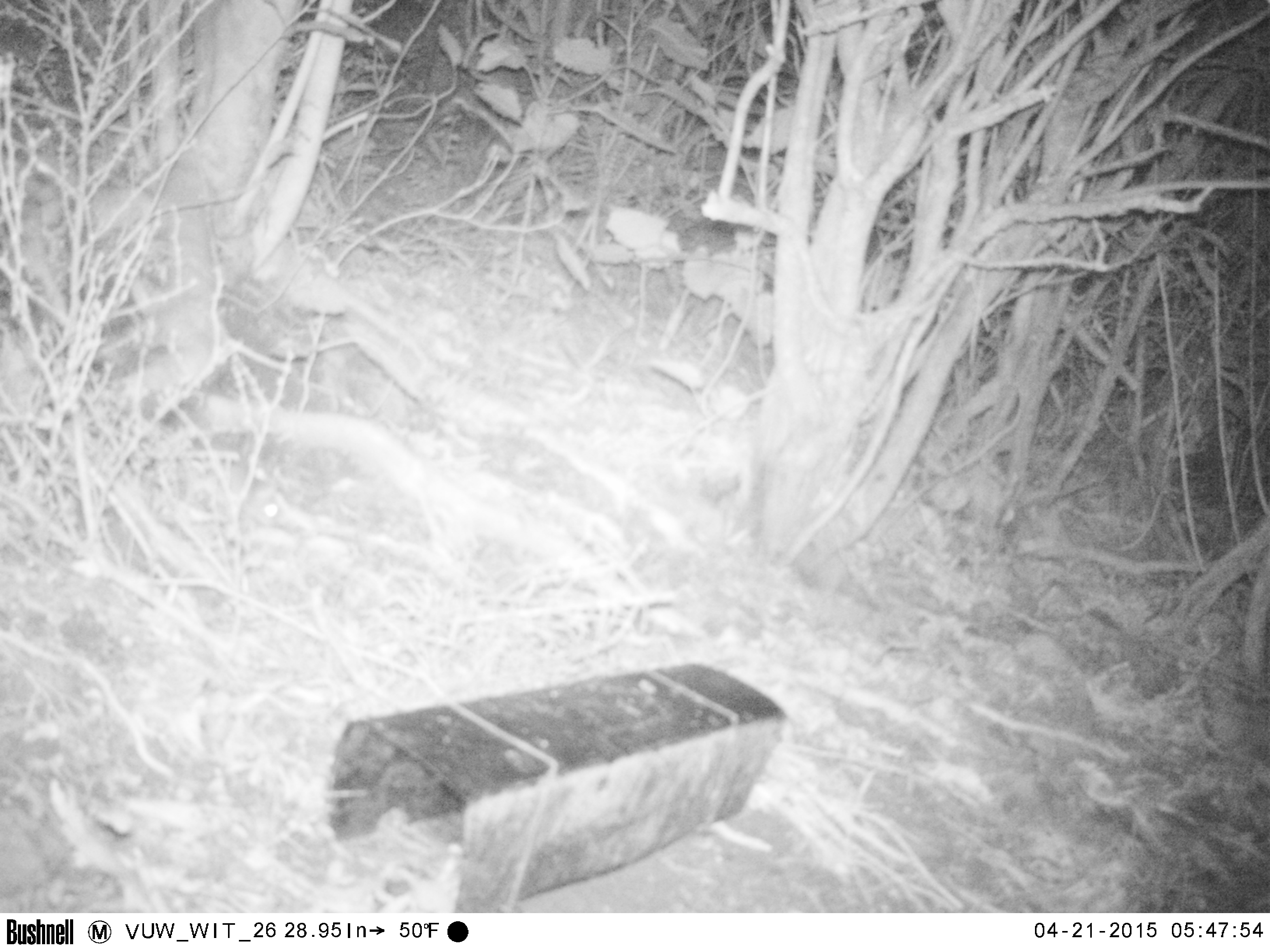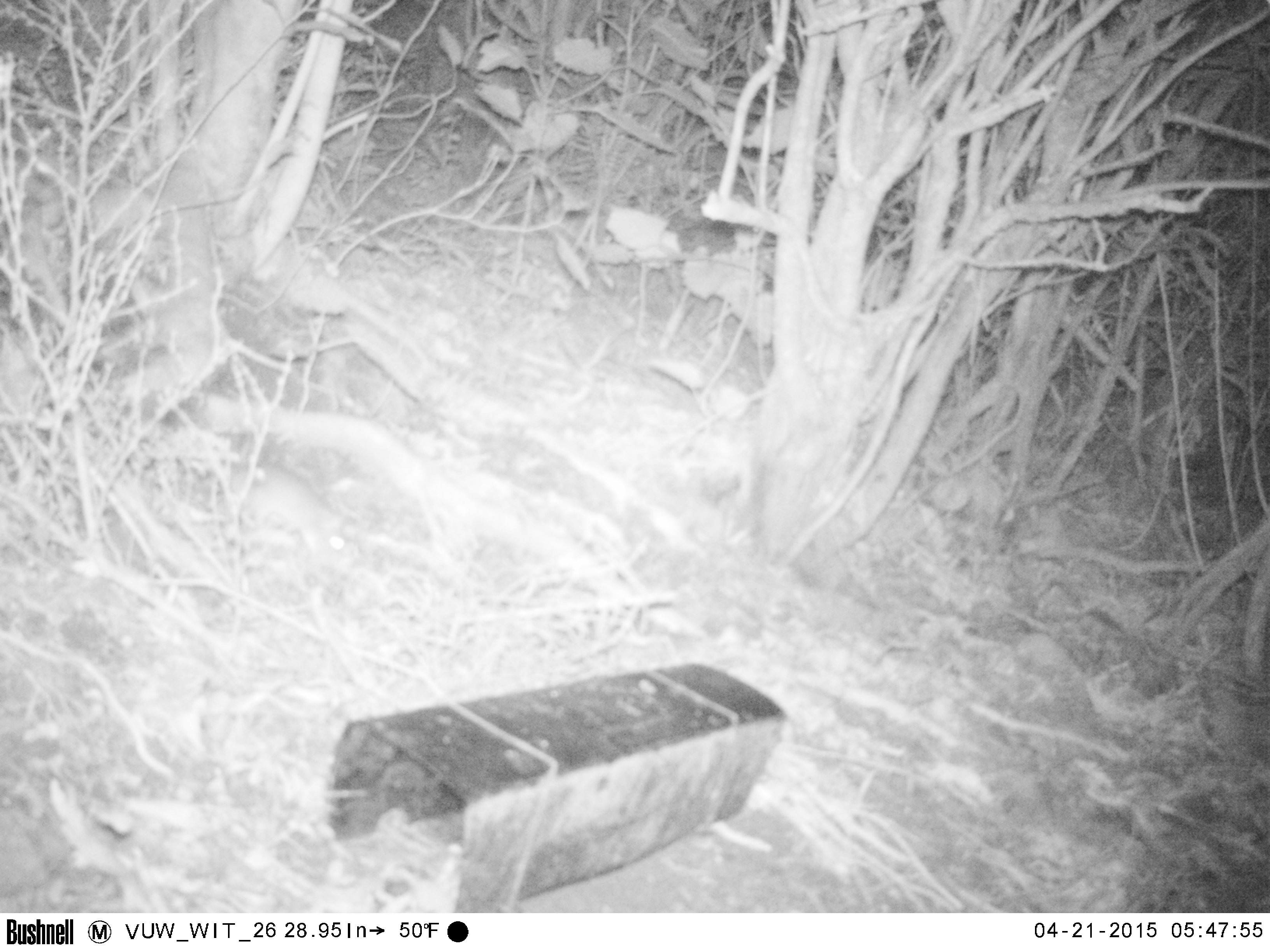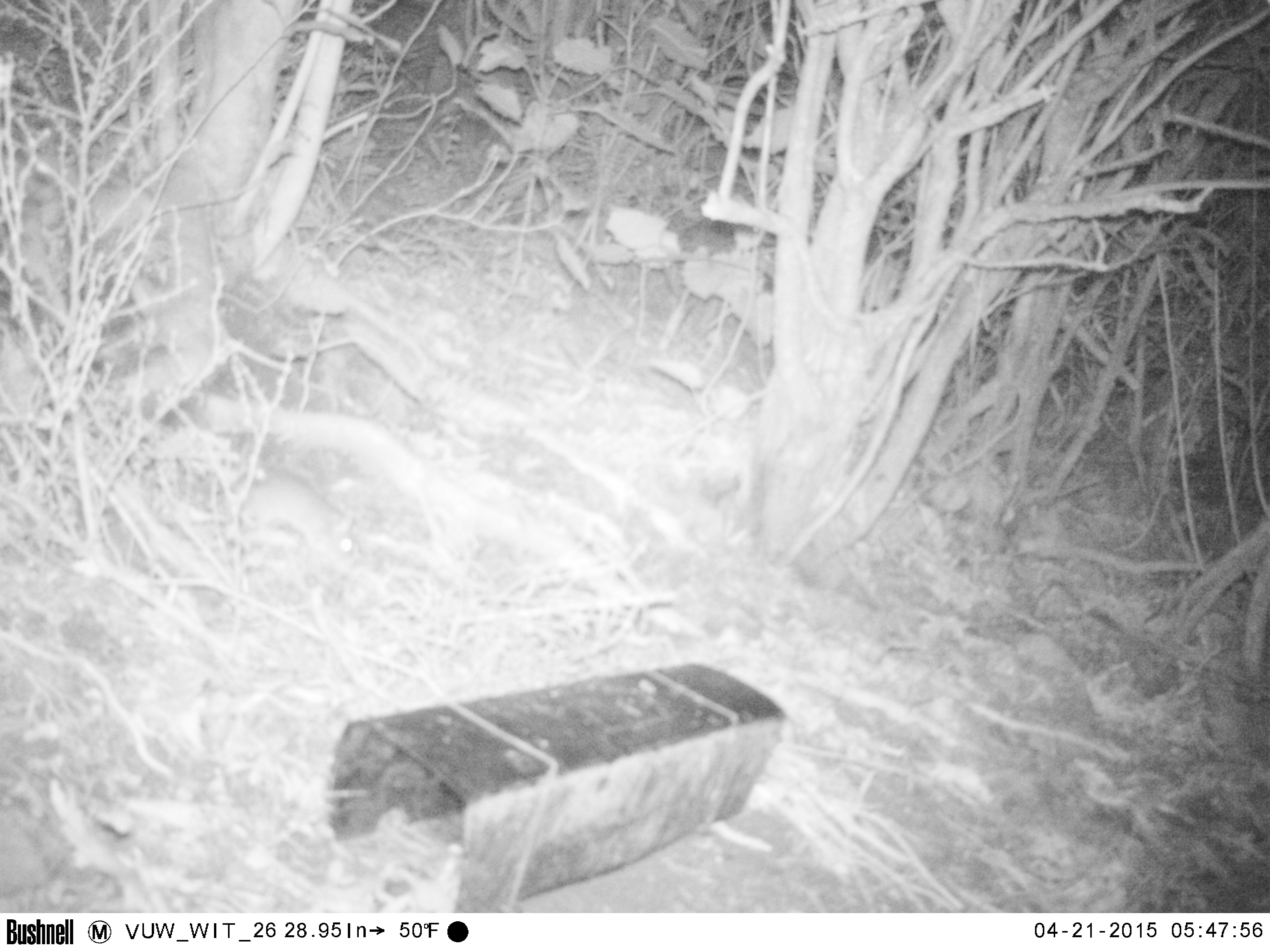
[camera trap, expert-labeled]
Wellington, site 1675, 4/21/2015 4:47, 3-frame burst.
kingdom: Animalia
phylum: Chordata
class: Mammalia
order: Rodentia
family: Muridae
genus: Rattus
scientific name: Rattus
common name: rat